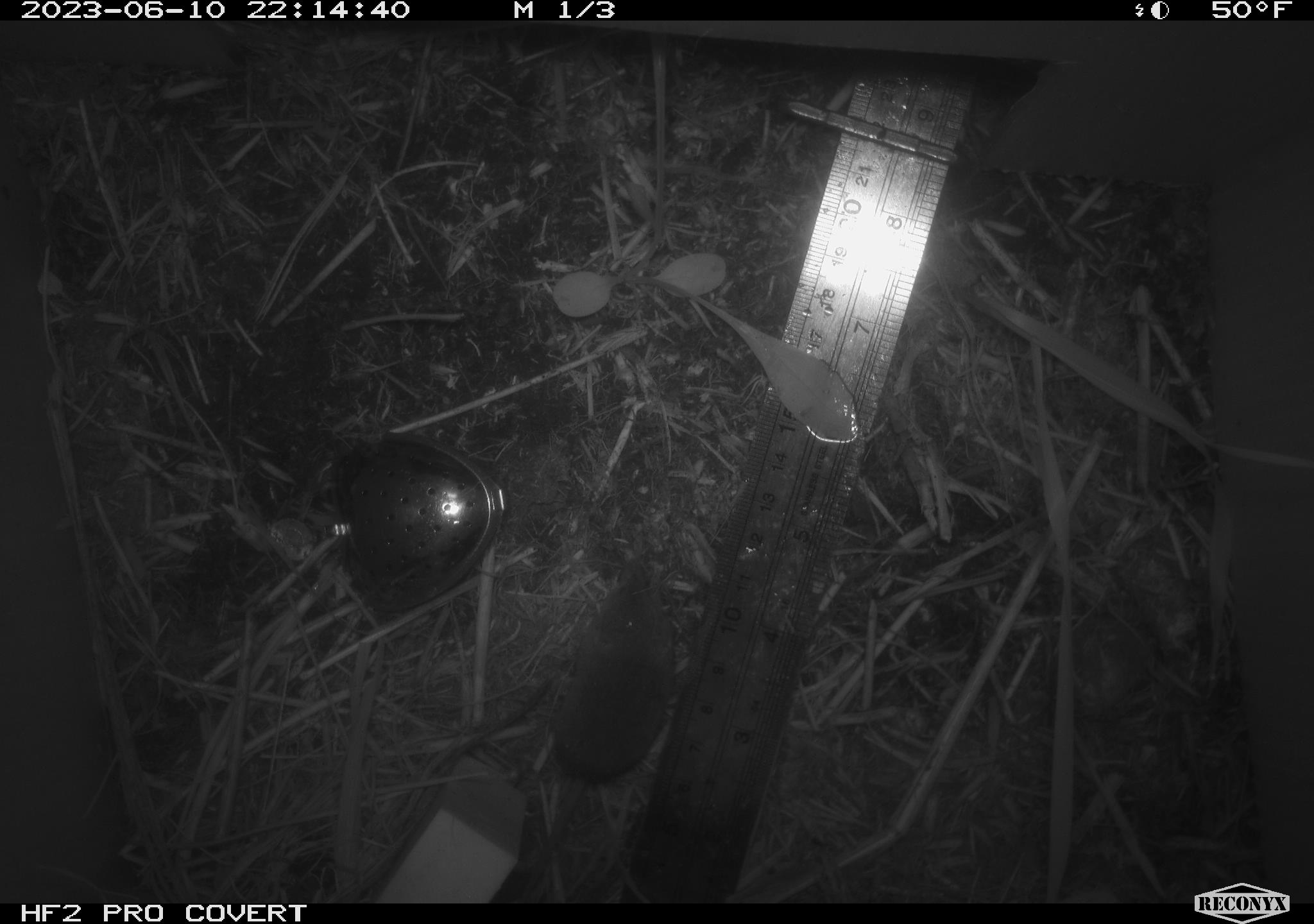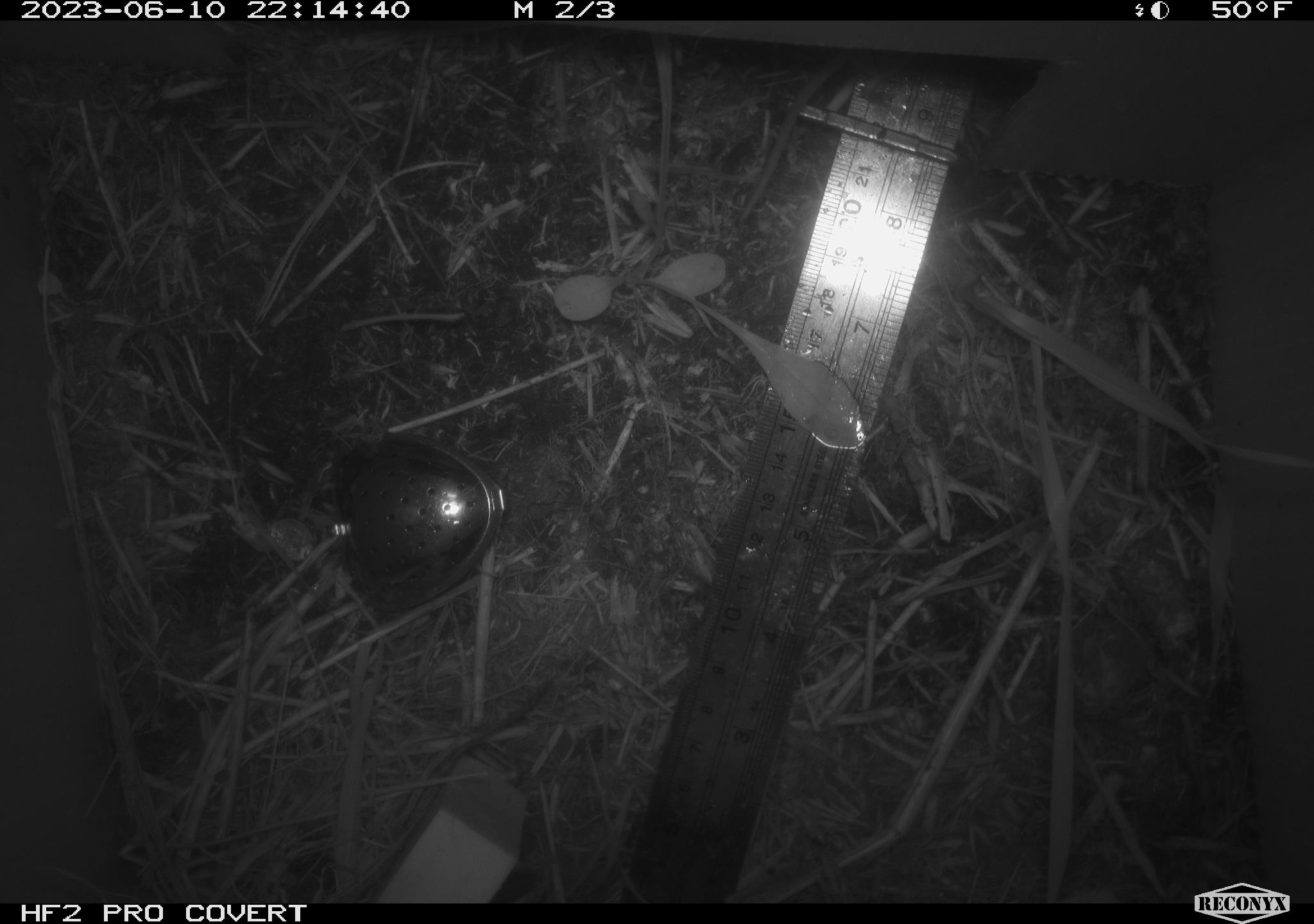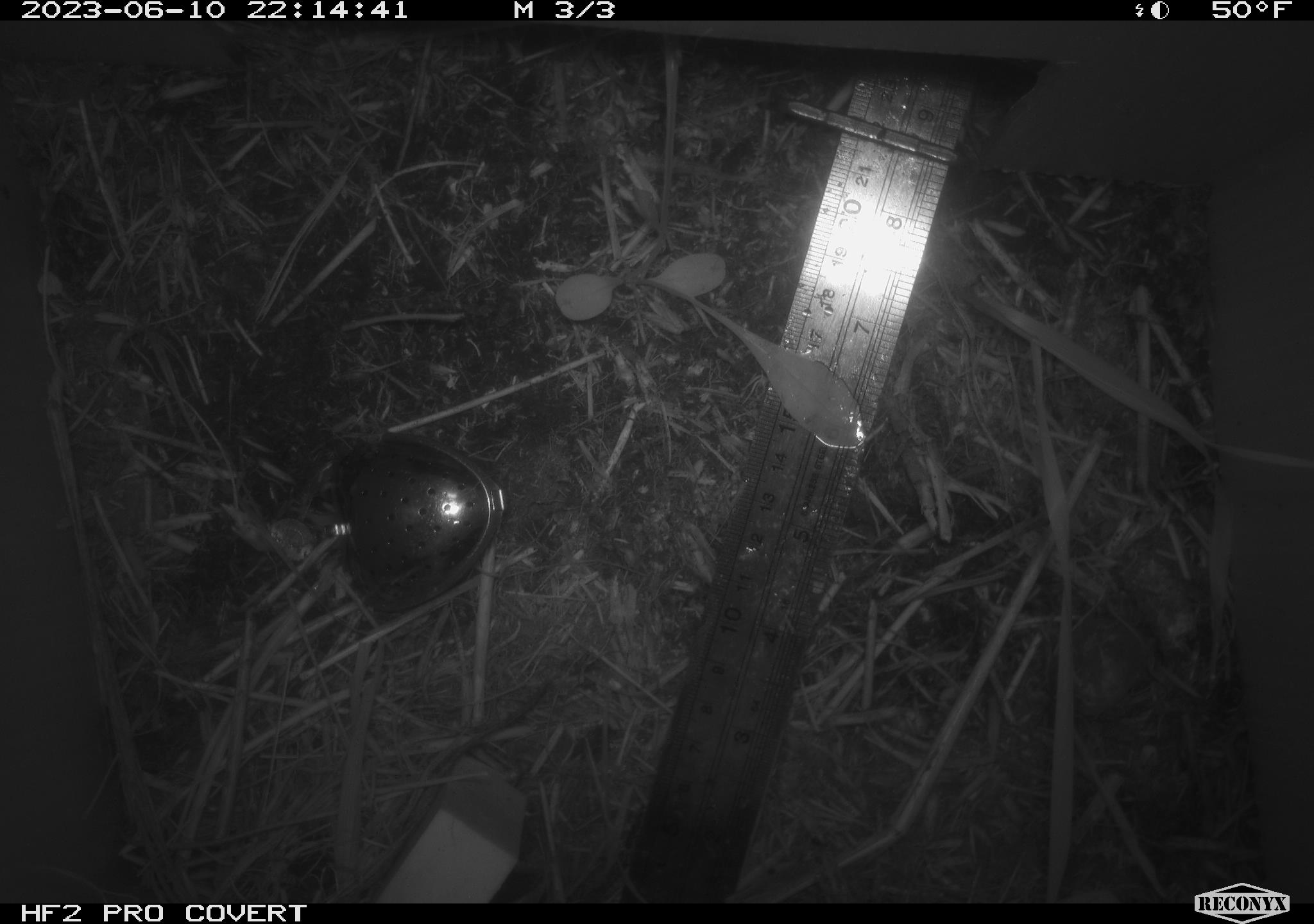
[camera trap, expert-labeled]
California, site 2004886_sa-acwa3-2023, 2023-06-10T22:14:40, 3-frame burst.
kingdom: Animalia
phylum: Chordata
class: Mammalia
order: Eulipotyphla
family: Soricidae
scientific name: Soricidae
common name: shrews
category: soricidae family